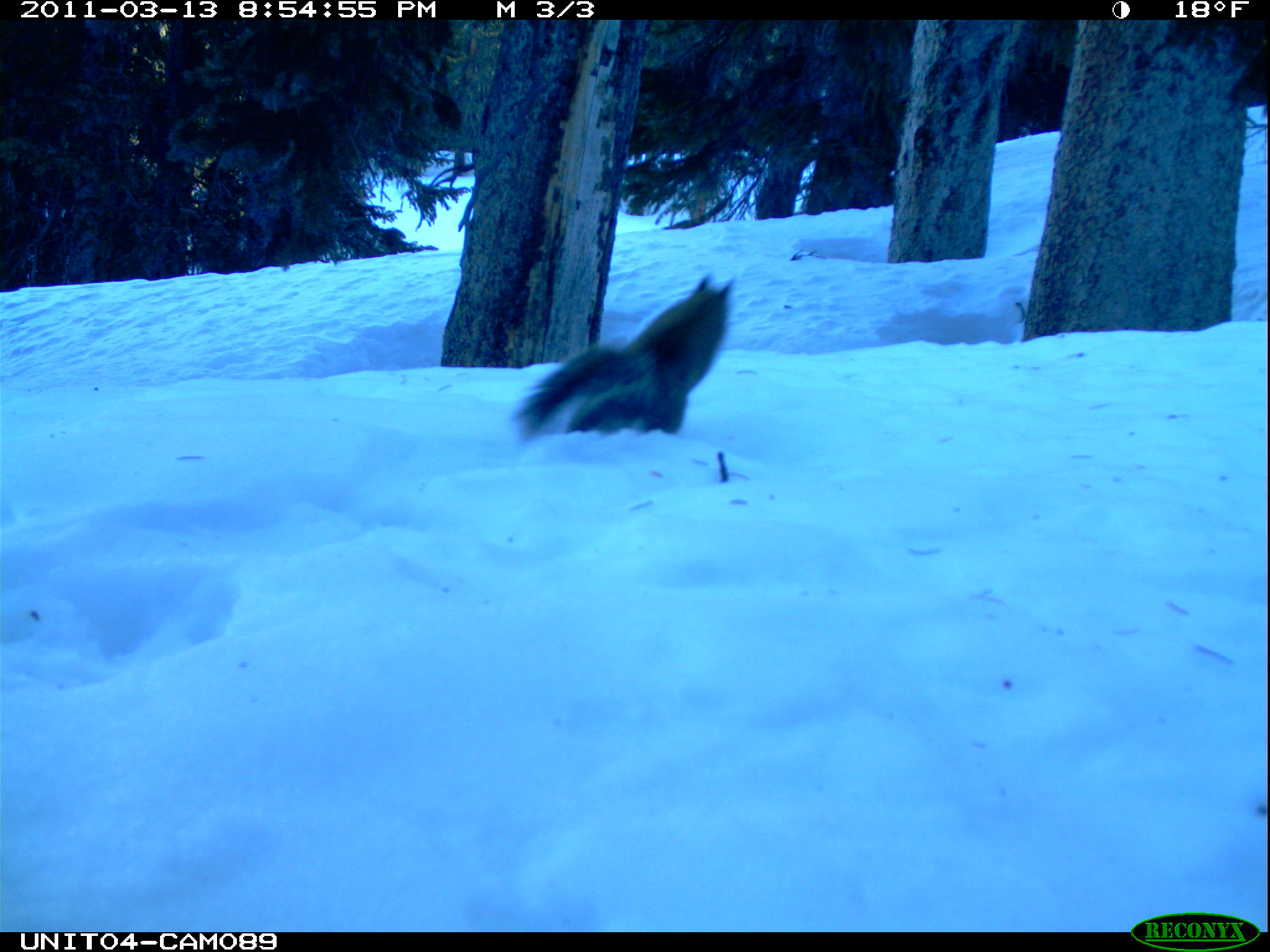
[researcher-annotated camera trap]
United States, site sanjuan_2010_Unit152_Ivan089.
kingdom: Animalia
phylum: Chordata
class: Mammalia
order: Rodentia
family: Sciuridae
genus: Tamiasciurus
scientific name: Tamiasciurus hudsonicus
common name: american red squirrel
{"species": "Tamiasciurus hudsonicus (american red squirrel)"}